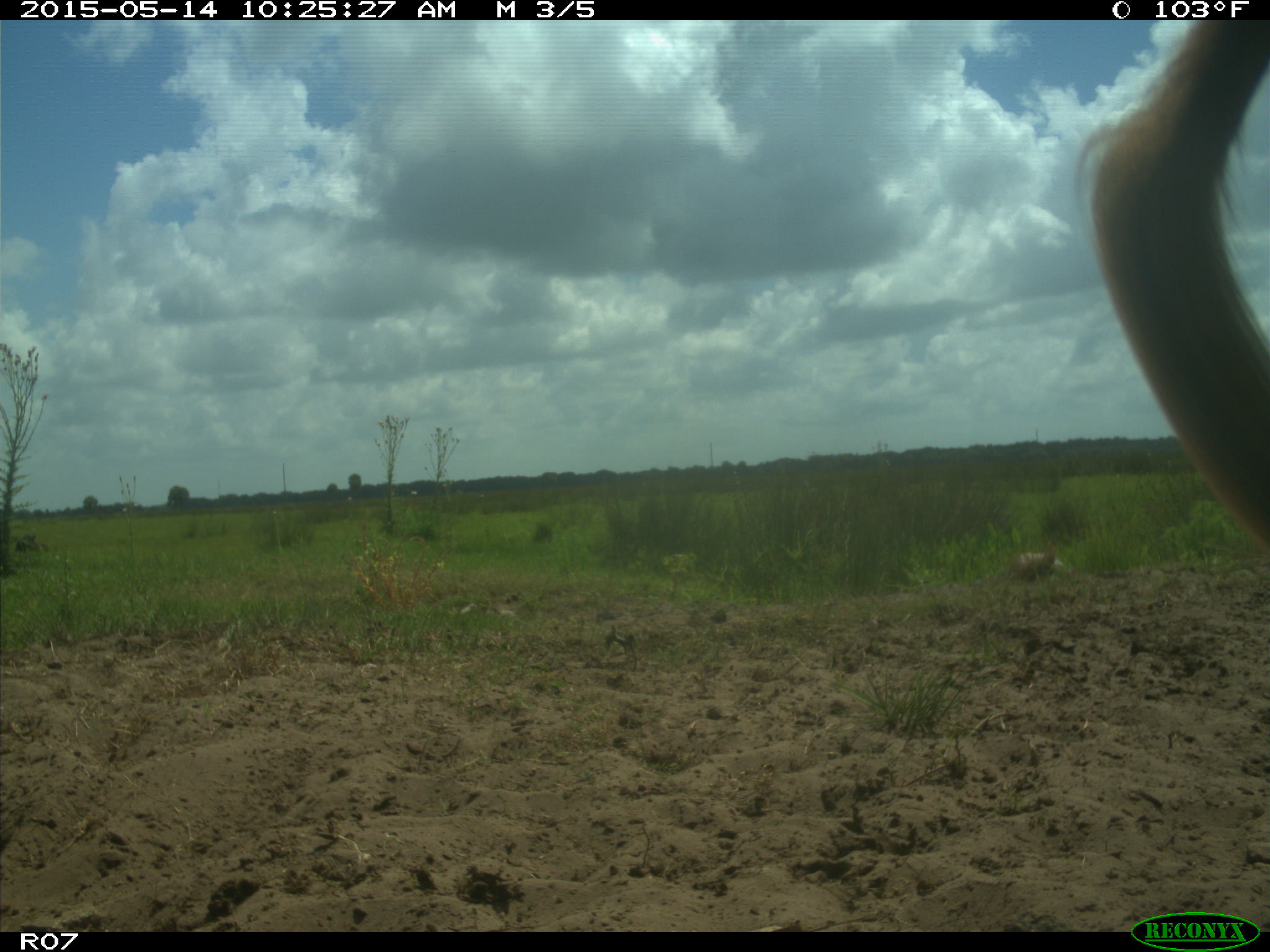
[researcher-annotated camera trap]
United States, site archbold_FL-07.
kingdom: Animalia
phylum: Chordata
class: Mammalia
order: Artiodactyla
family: Bovidae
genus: Bos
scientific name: Bos taurus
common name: domestic cow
Bos taurus (domestic cow).